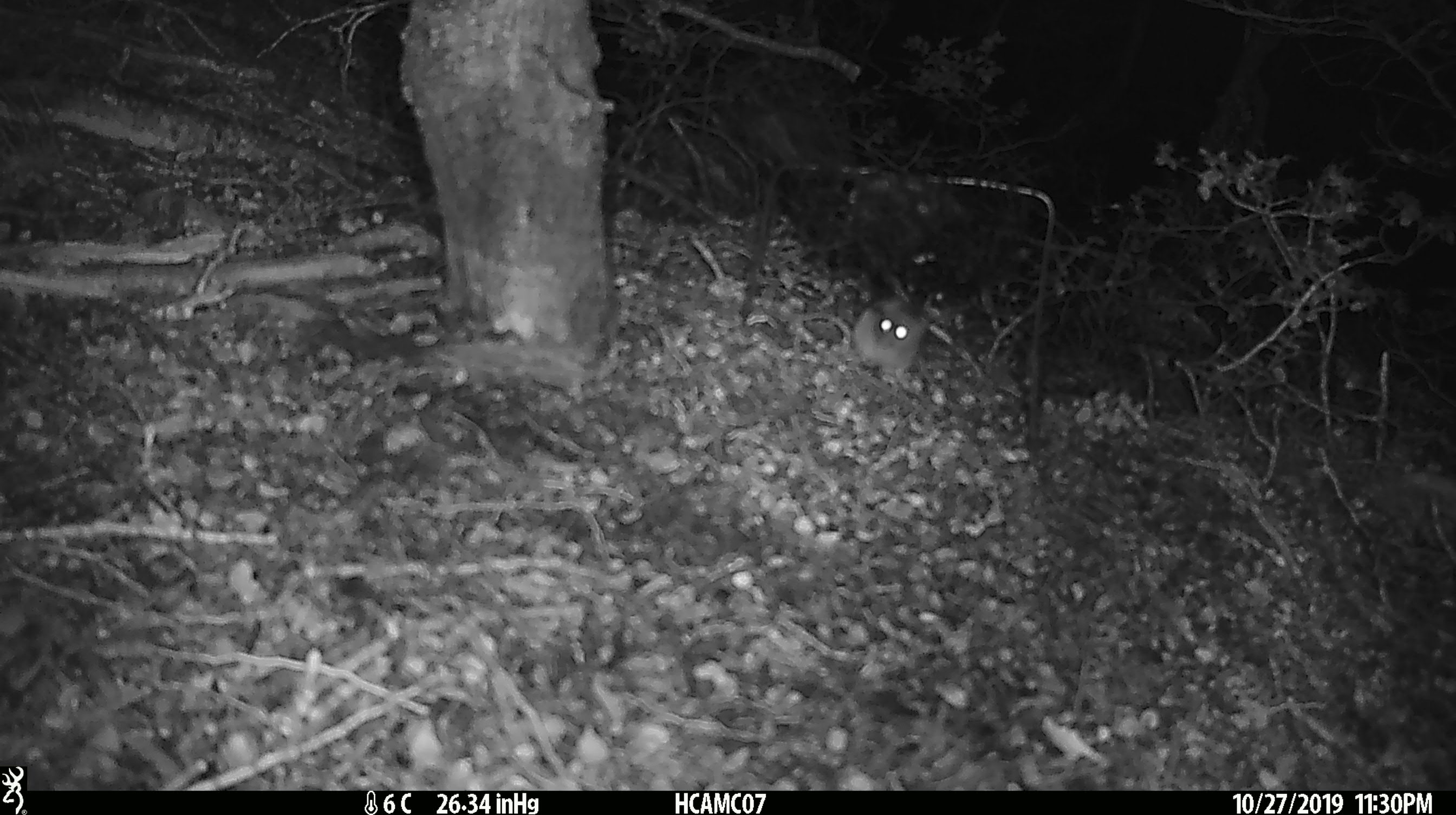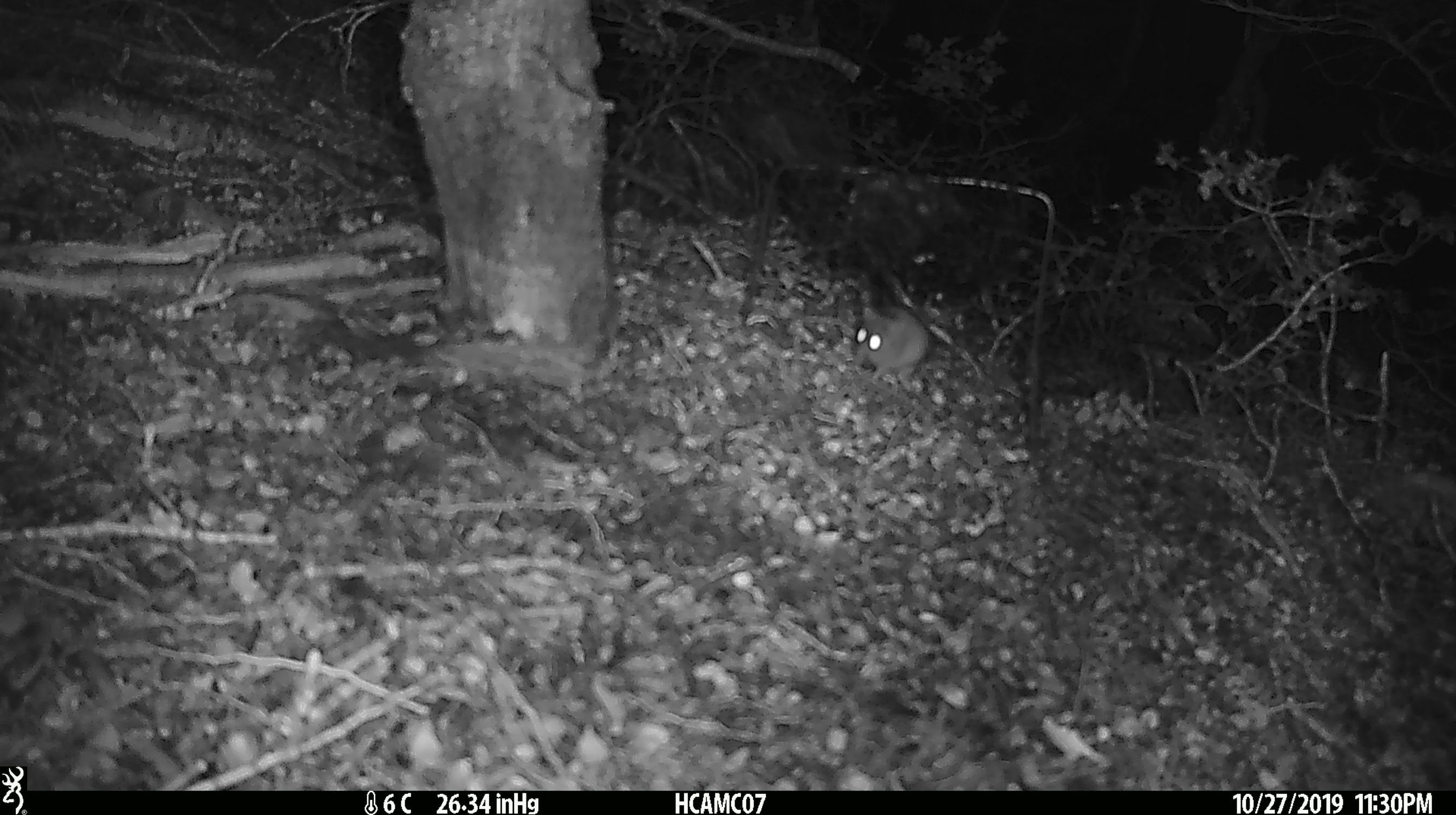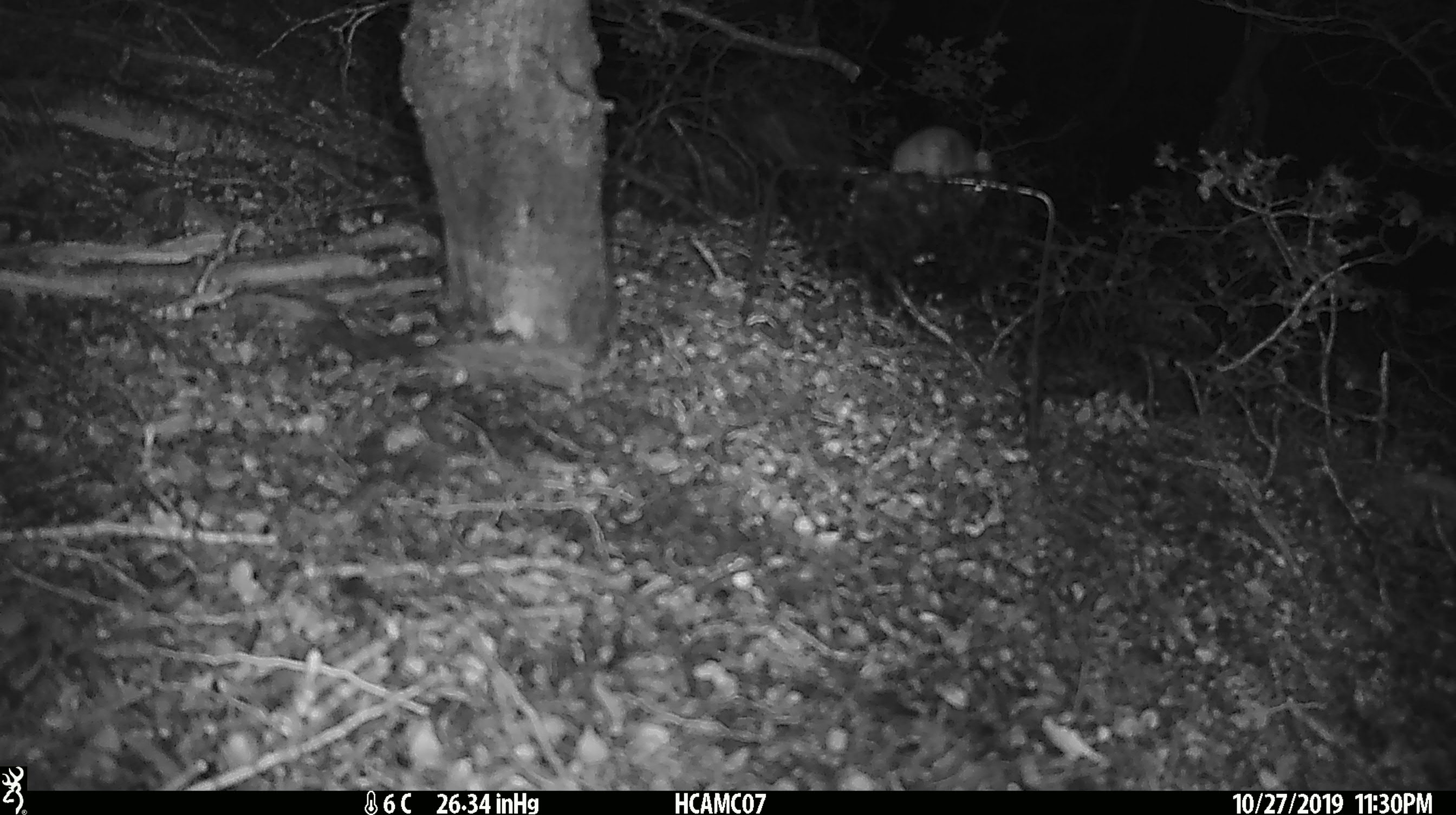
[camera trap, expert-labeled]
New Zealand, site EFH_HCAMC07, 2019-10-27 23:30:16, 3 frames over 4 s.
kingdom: Animalia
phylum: Chordata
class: Mammalia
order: Rodentia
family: Muridae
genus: Mus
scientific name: Mus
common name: mouse